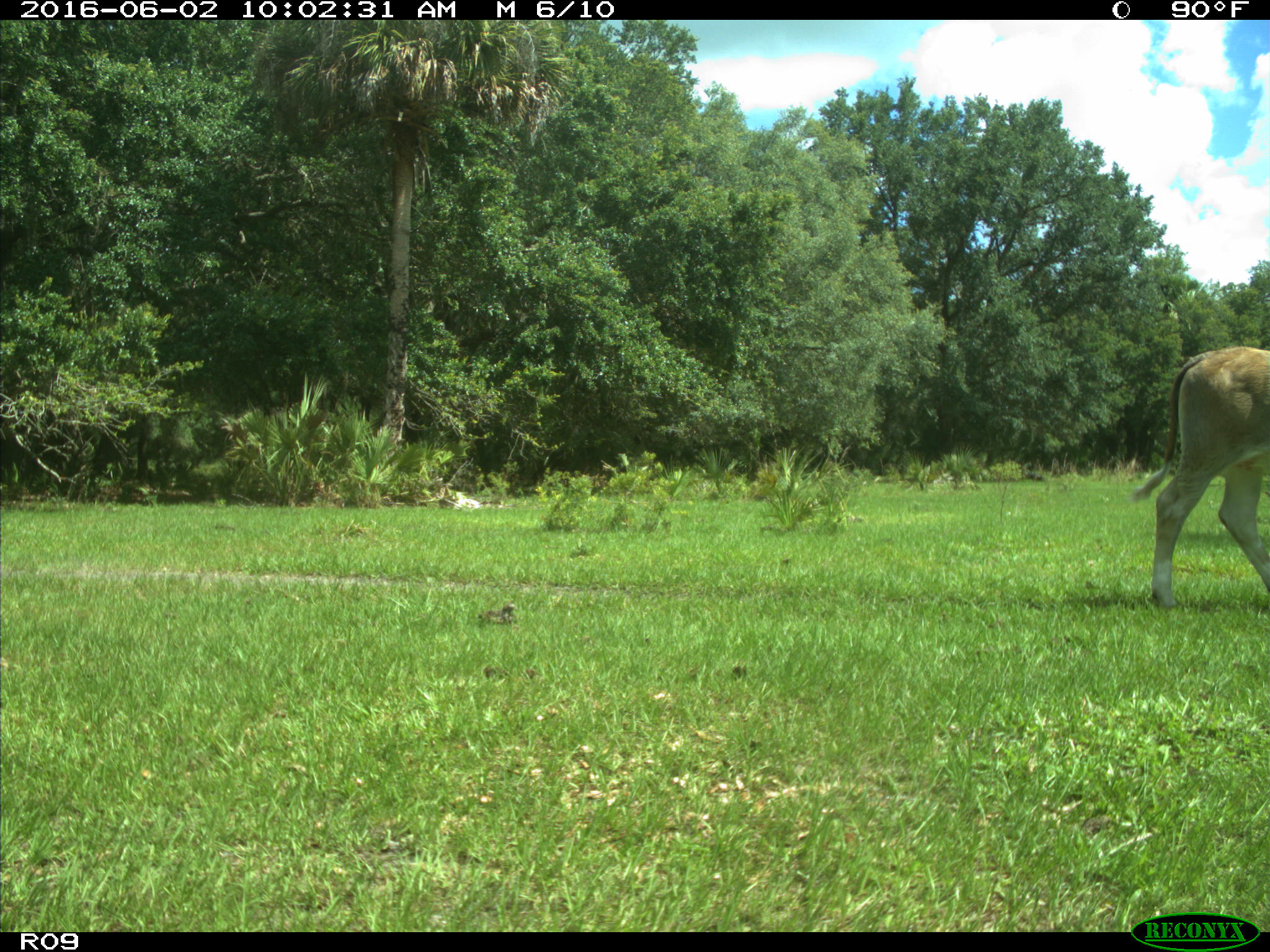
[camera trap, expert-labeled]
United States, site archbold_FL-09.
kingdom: Animalia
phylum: Chordata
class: Mammalia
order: Artiodactyla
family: Bovidae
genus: Bos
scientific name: Bos taurus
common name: domestic cow